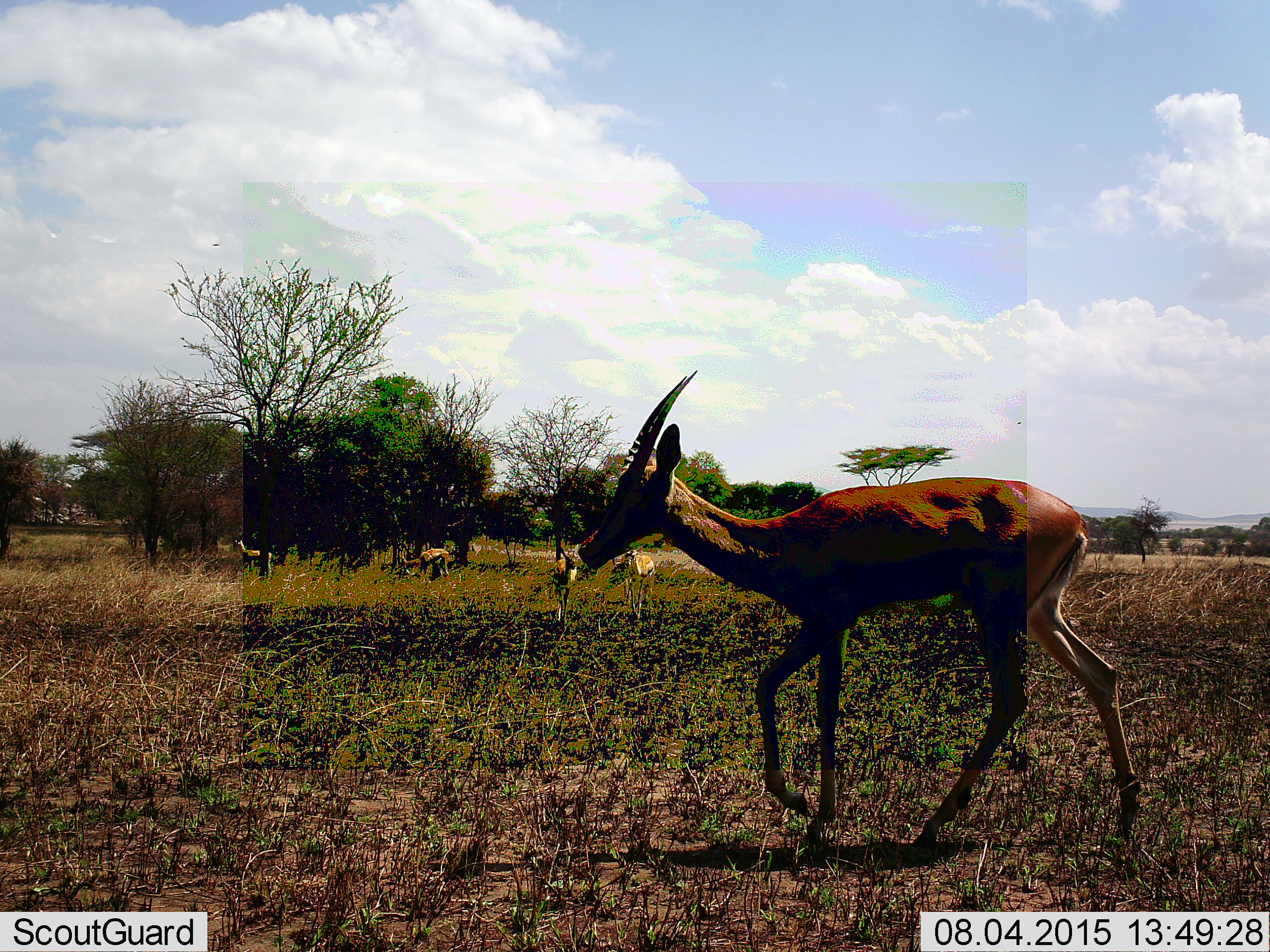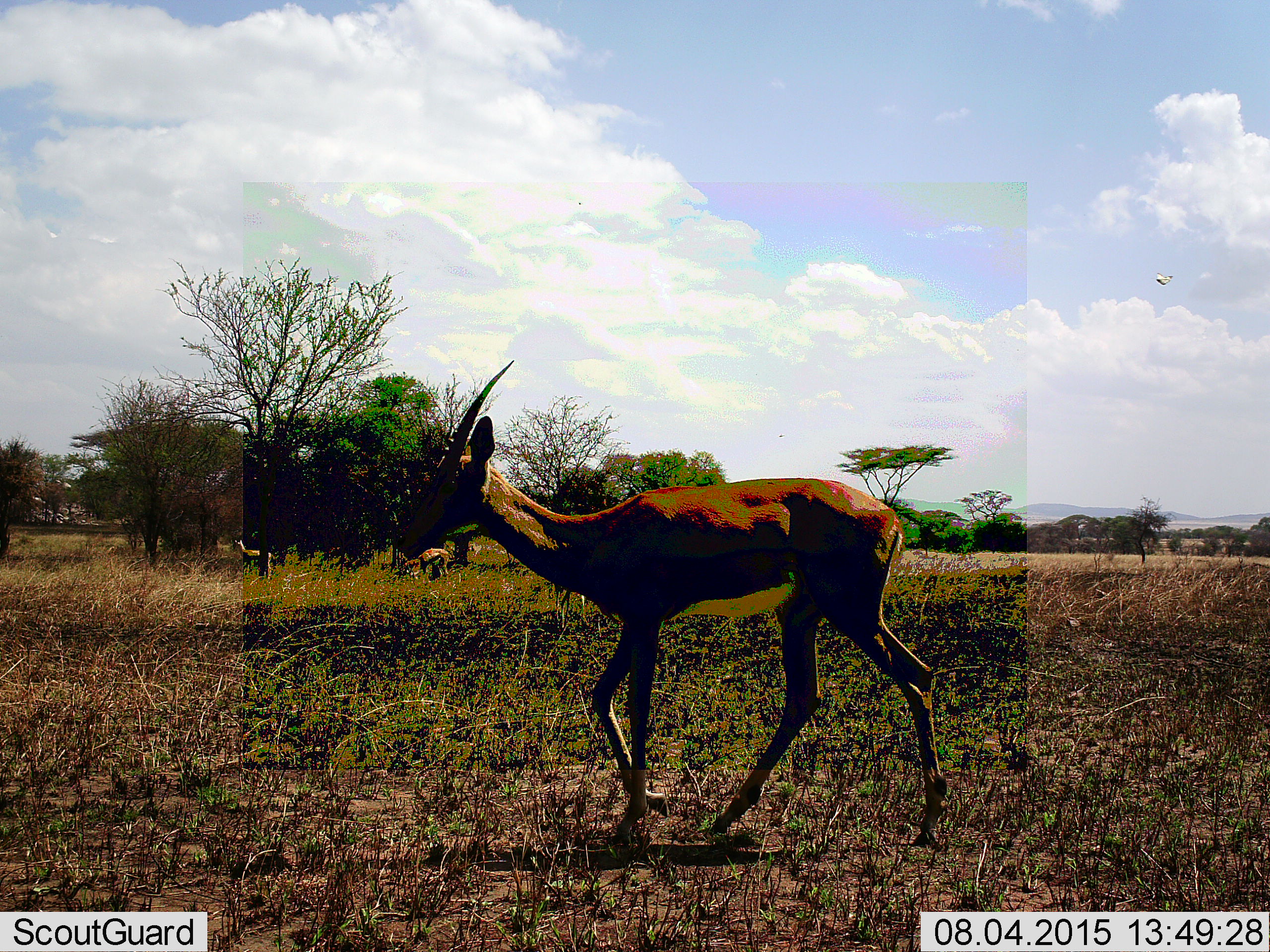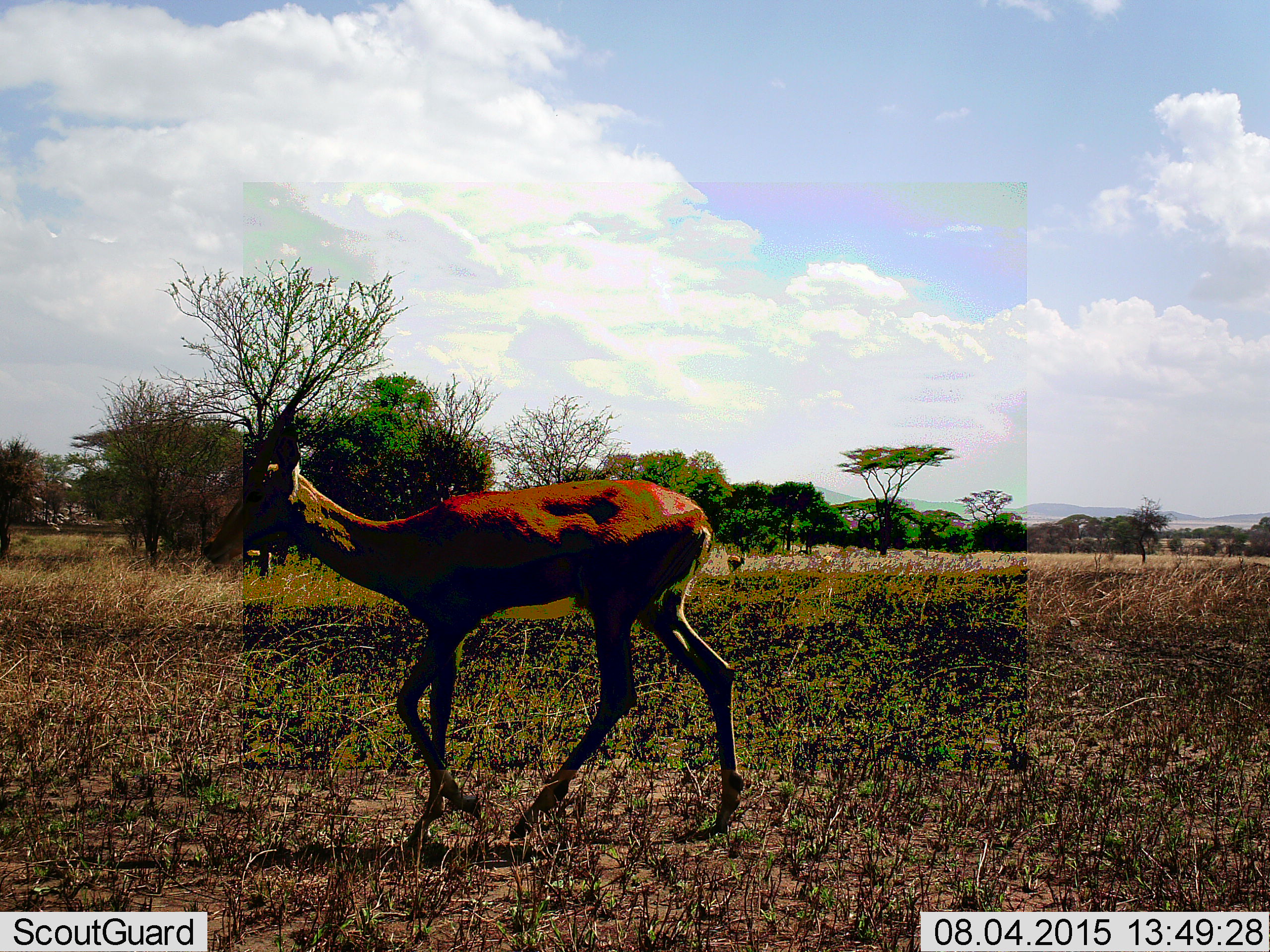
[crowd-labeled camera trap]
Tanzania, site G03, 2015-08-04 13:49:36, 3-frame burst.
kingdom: Animalia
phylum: Chordata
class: Mammalia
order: Artiodactyla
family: Bovidae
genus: Eudorcas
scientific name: Eudorcas thomsonii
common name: thomson's gazelle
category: gazellethomsons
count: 6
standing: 67%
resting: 0%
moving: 67%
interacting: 0%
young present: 0%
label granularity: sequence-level